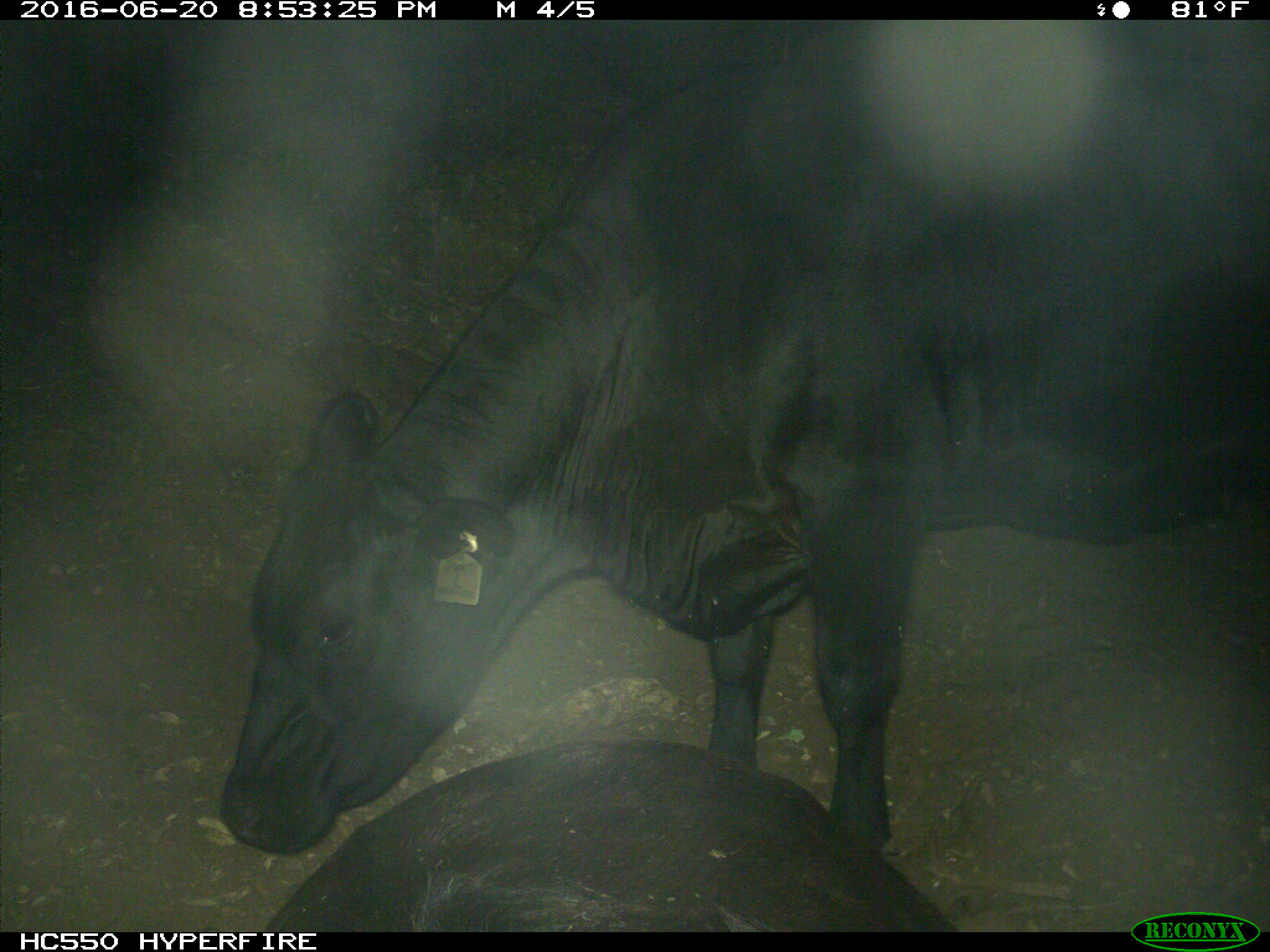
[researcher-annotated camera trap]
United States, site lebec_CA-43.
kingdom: Animalia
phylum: Chordata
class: Mammalia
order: Artiodactyla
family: Bovidae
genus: Bos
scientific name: Bos taurus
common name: domestic cow